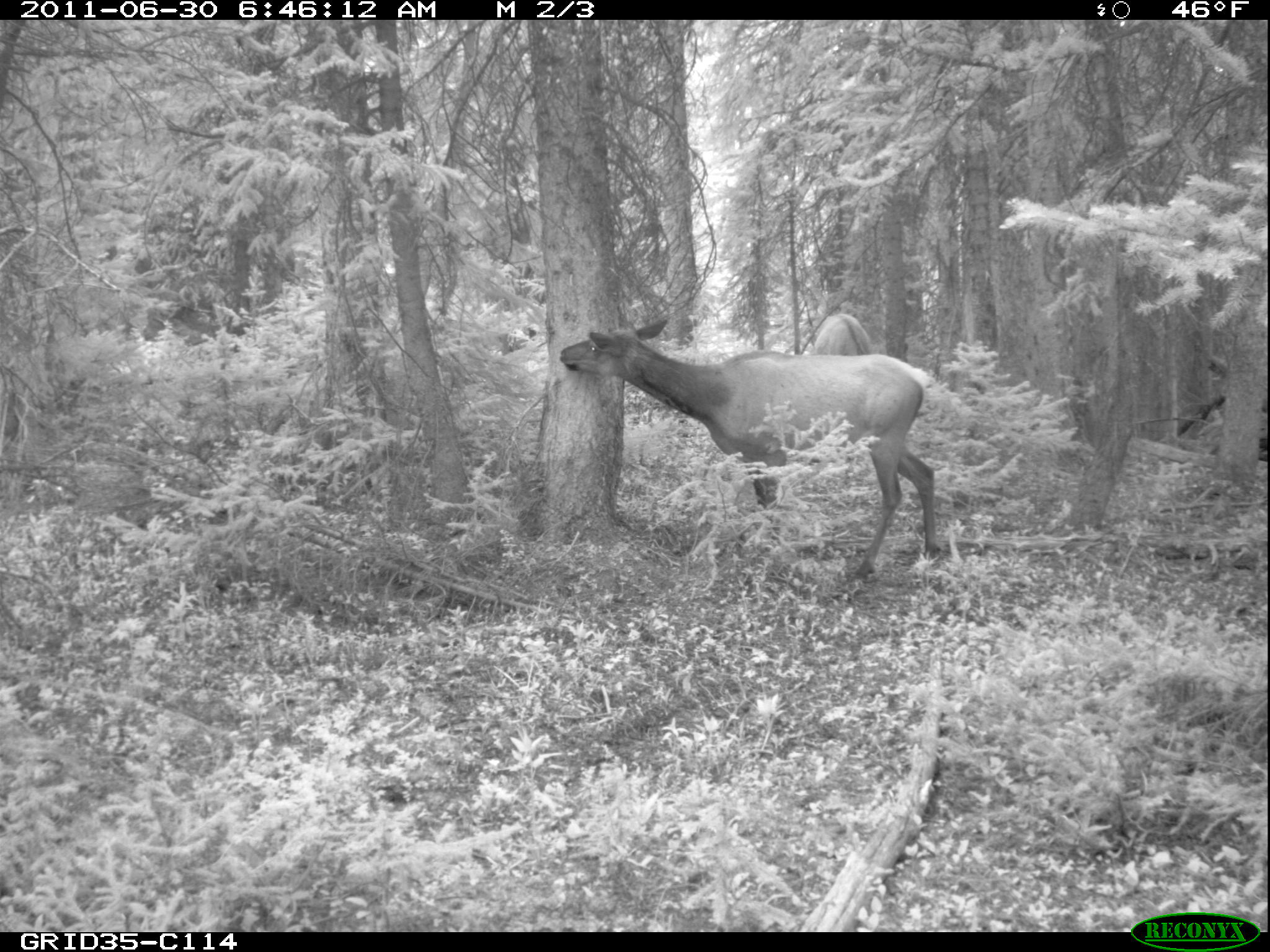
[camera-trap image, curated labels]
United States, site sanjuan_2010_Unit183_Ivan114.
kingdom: Animalia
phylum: Chordata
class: Mammalia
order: Artiodactyla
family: Cervidae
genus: Cervus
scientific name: Cervus elaphus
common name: red deer